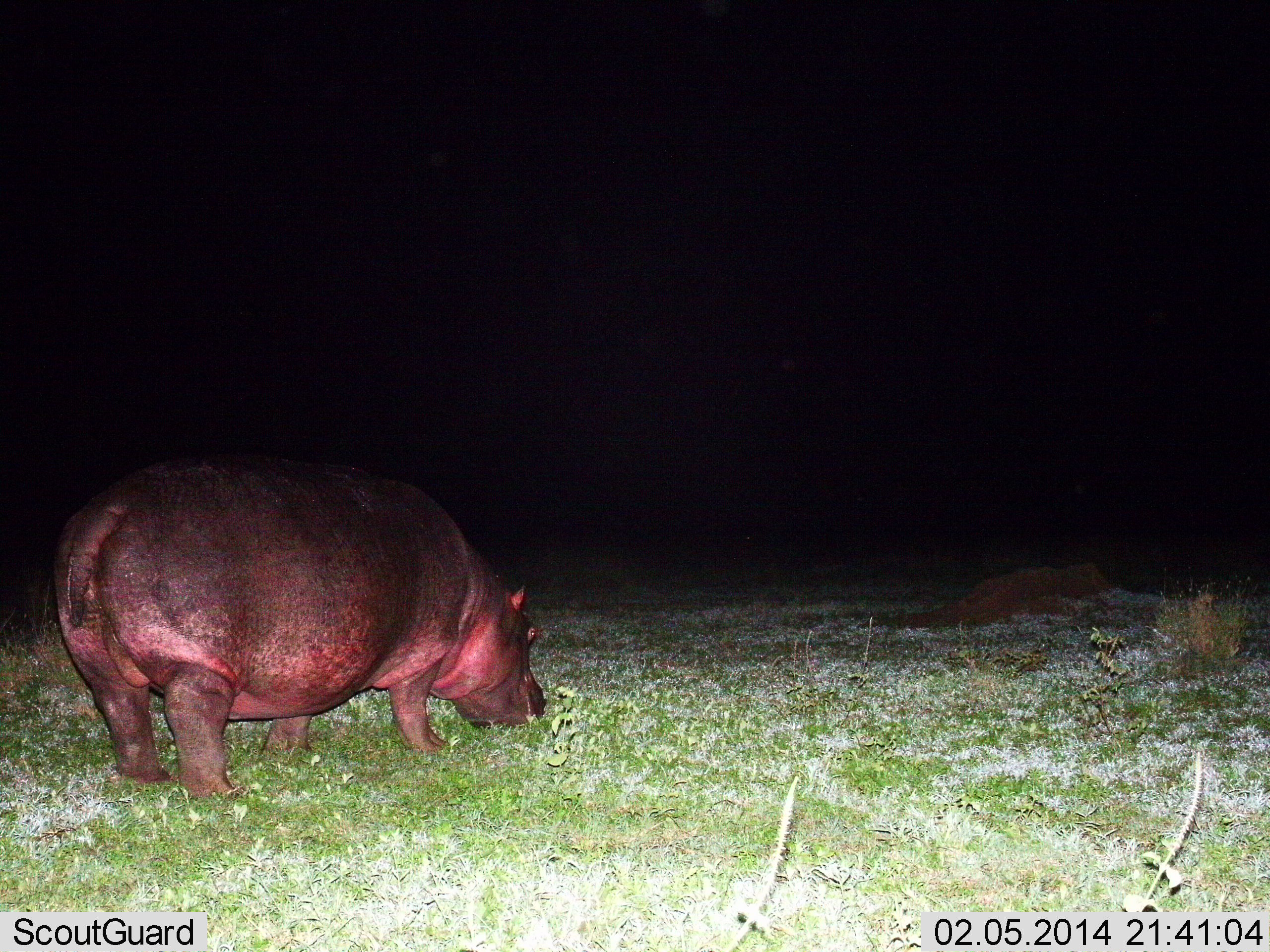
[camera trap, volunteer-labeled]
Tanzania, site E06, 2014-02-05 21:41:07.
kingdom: Animalia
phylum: Chordata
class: Mammalia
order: Artiodactyla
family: Hippopotamidae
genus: Hippopotamus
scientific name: Hippopotamus amphibius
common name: hippopotamus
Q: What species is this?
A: Hippopotamus (Hippopotamus amphibius).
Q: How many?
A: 1.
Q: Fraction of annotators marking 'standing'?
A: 30%.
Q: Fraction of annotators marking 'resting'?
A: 0%.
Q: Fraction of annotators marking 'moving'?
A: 0%.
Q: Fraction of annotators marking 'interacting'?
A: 0%.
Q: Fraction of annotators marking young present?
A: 0%.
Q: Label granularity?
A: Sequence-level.